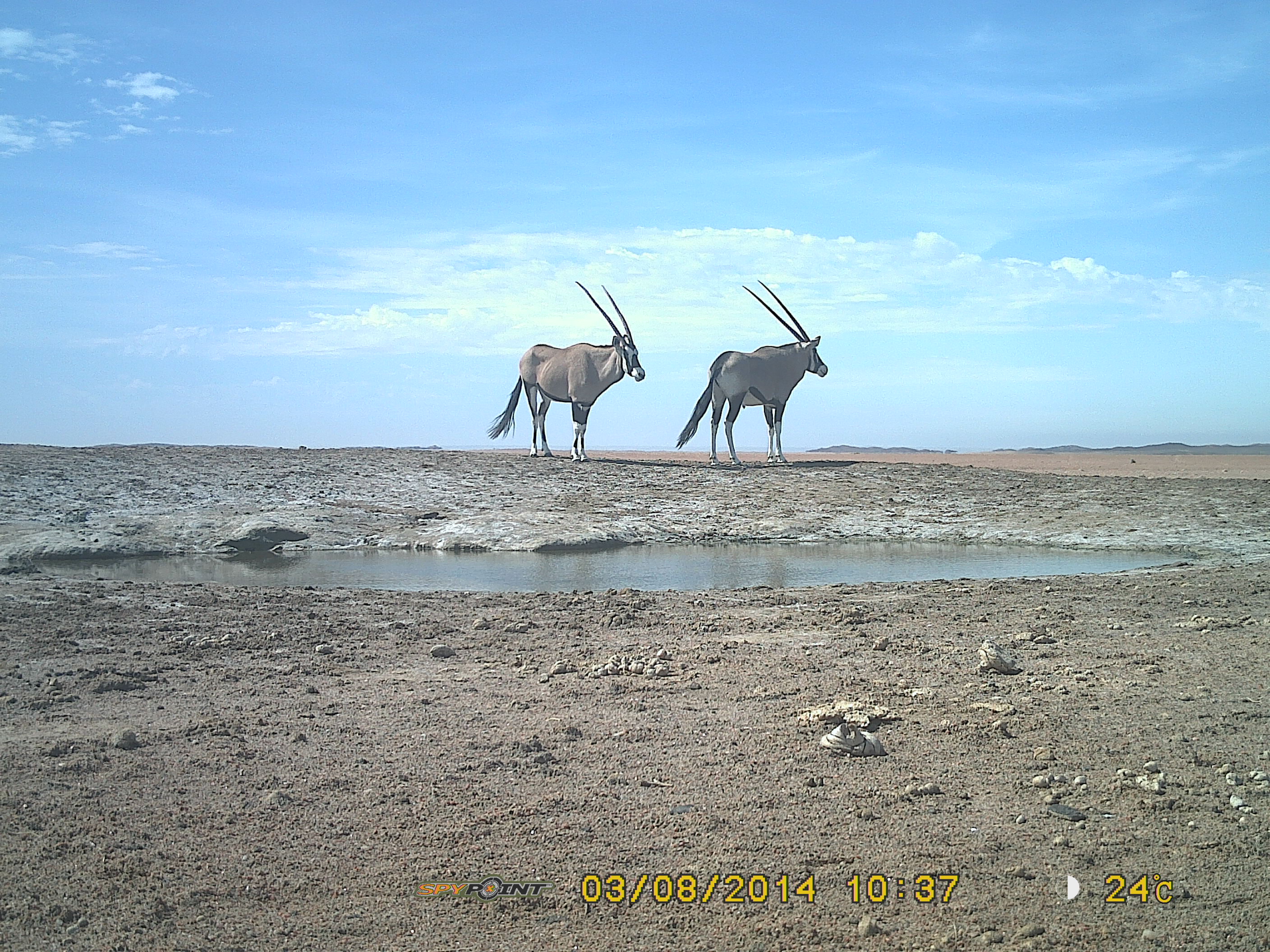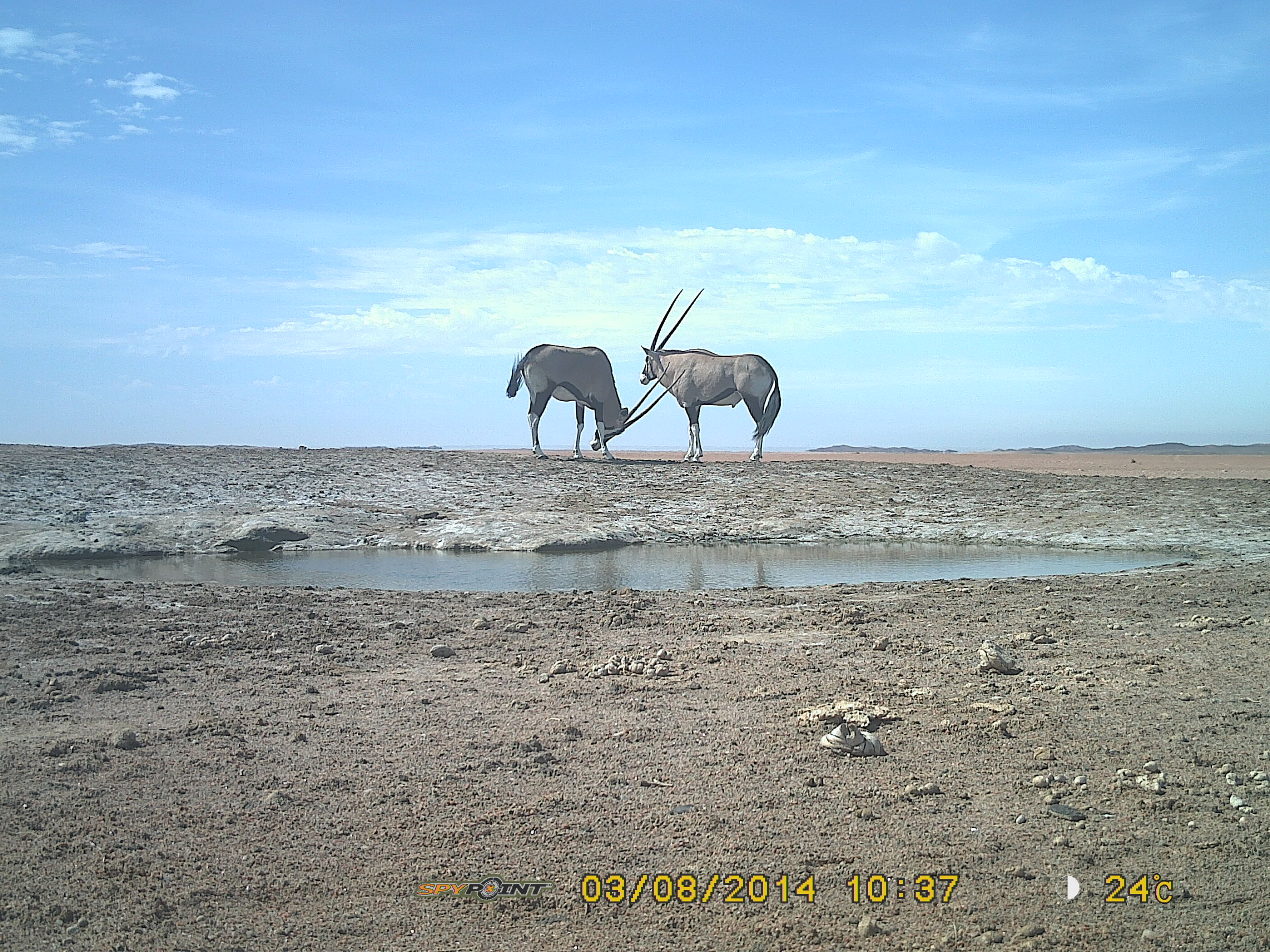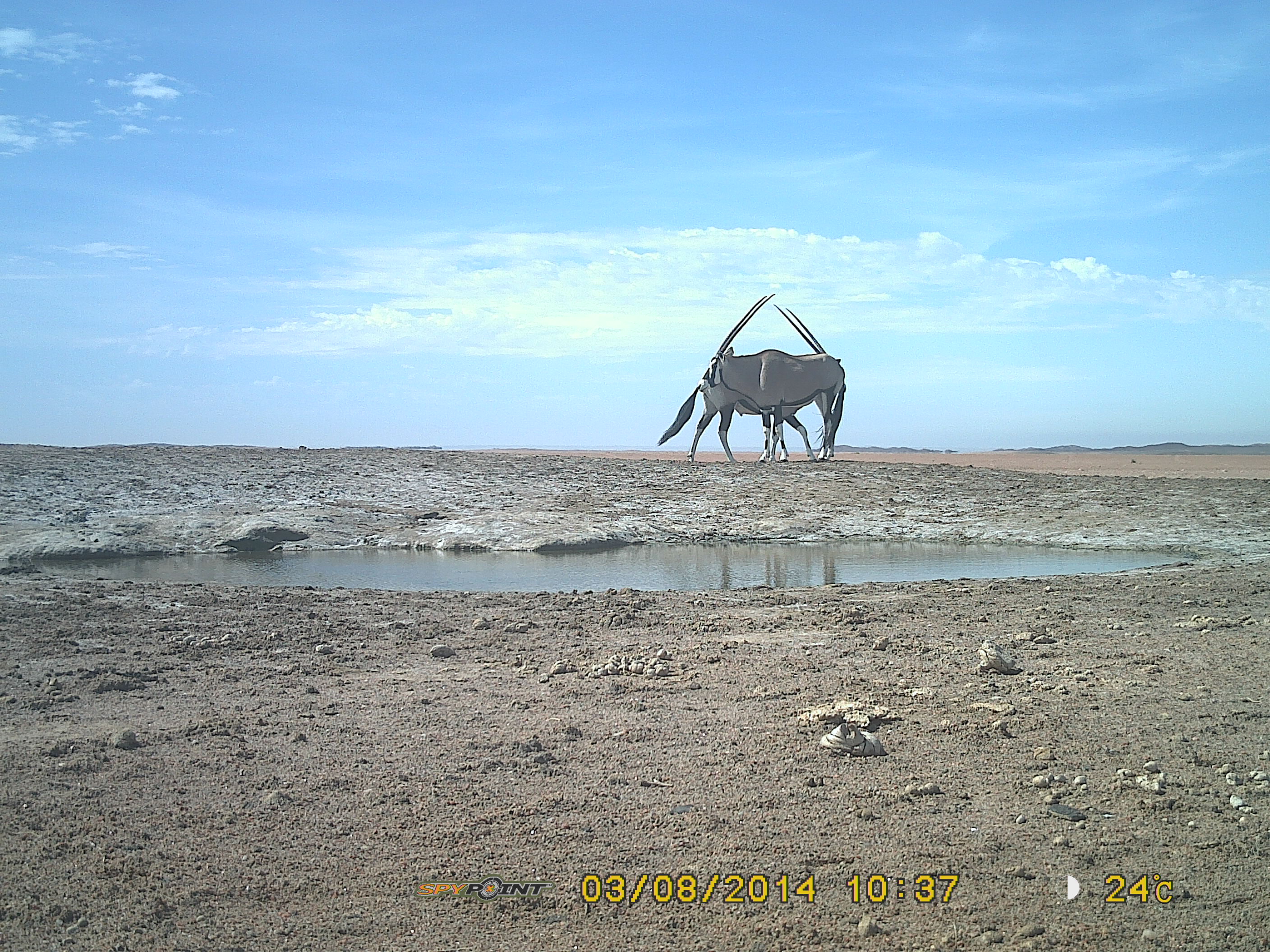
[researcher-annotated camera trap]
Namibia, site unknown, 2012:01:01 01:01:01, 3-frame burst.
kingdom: Animalia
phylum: Chordata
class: Mammalia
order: Artiodactyla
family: Bovidae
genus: Oryx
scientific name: Oryx gazella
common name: gemsbok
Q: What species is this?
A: Oryx gazella (gemsbok).